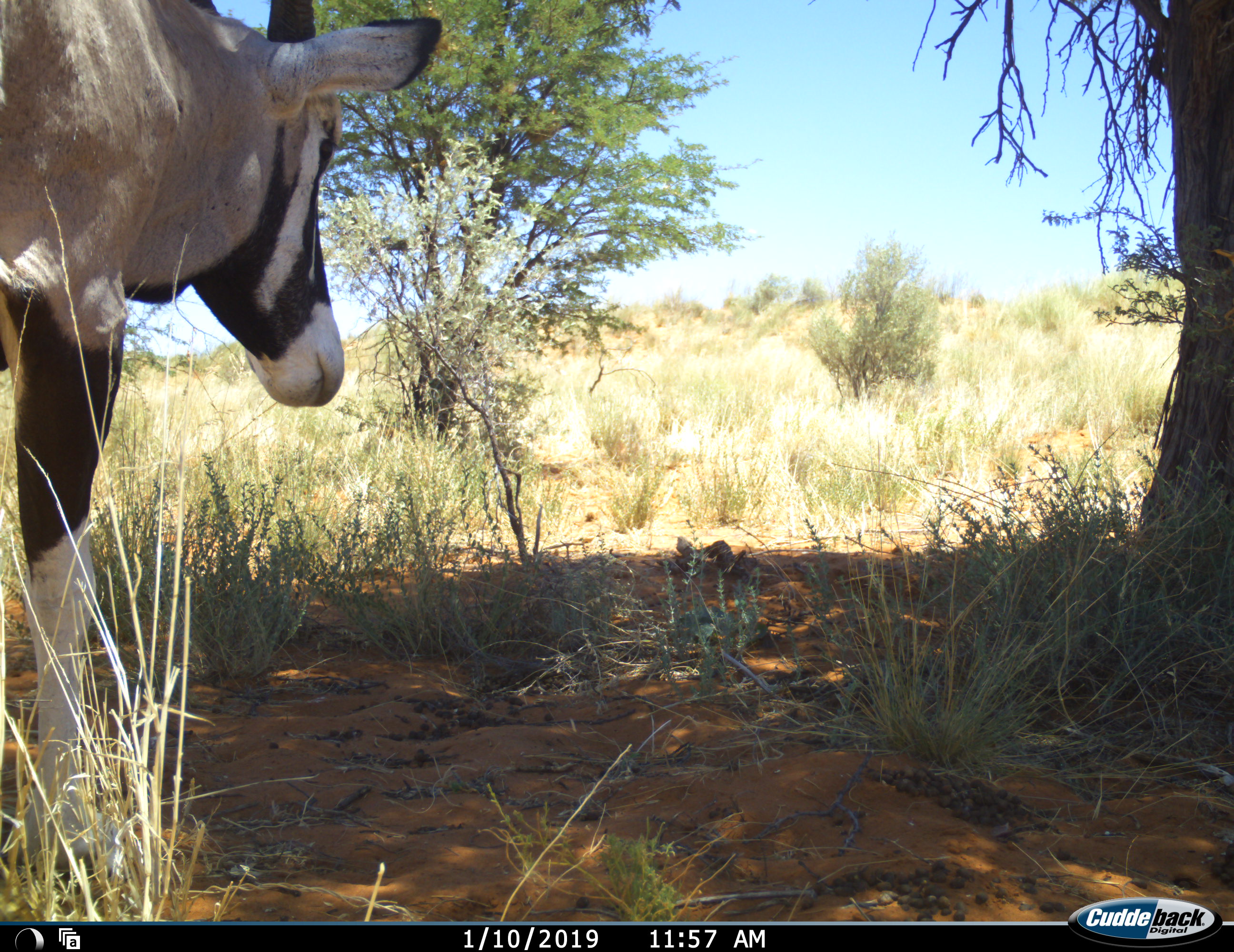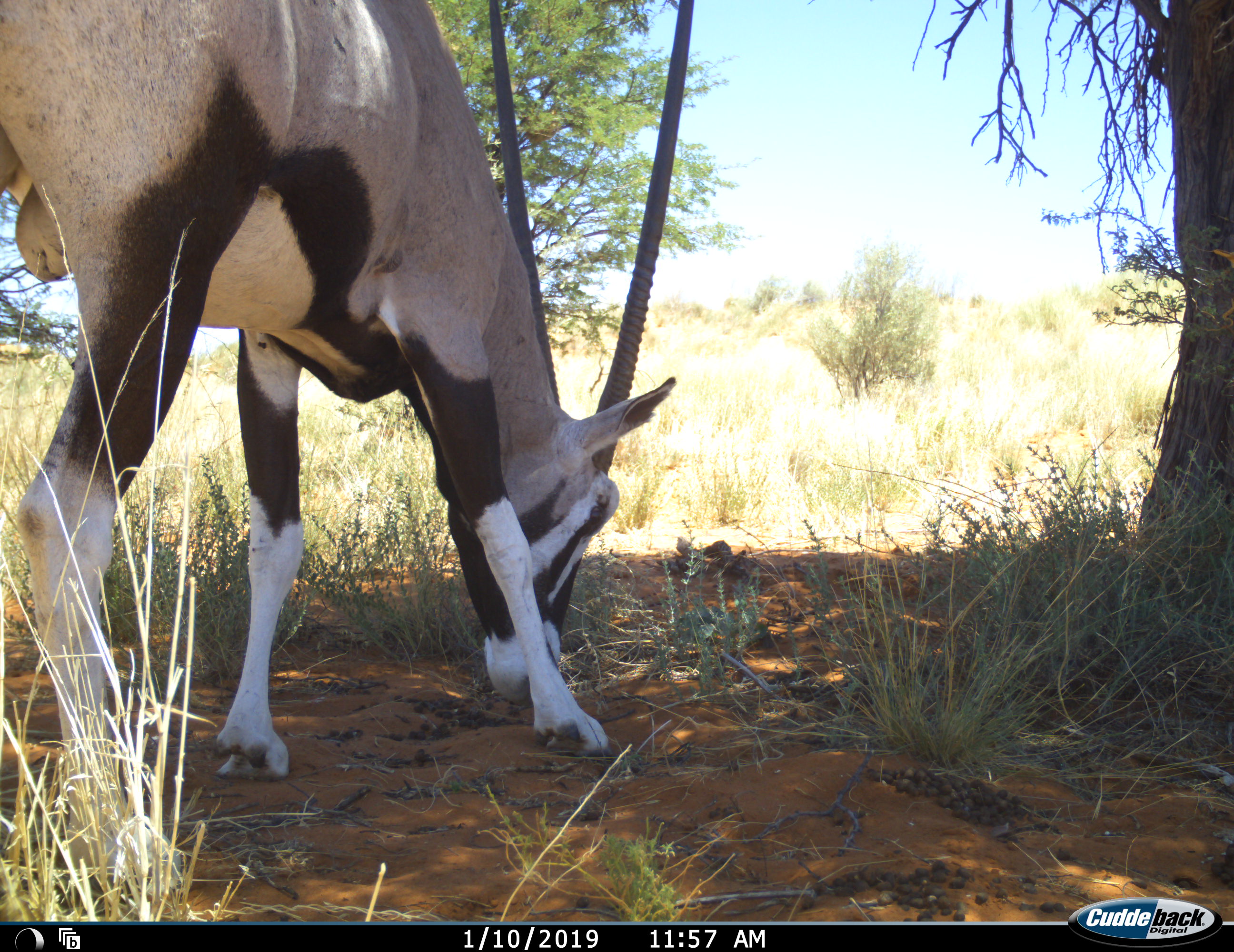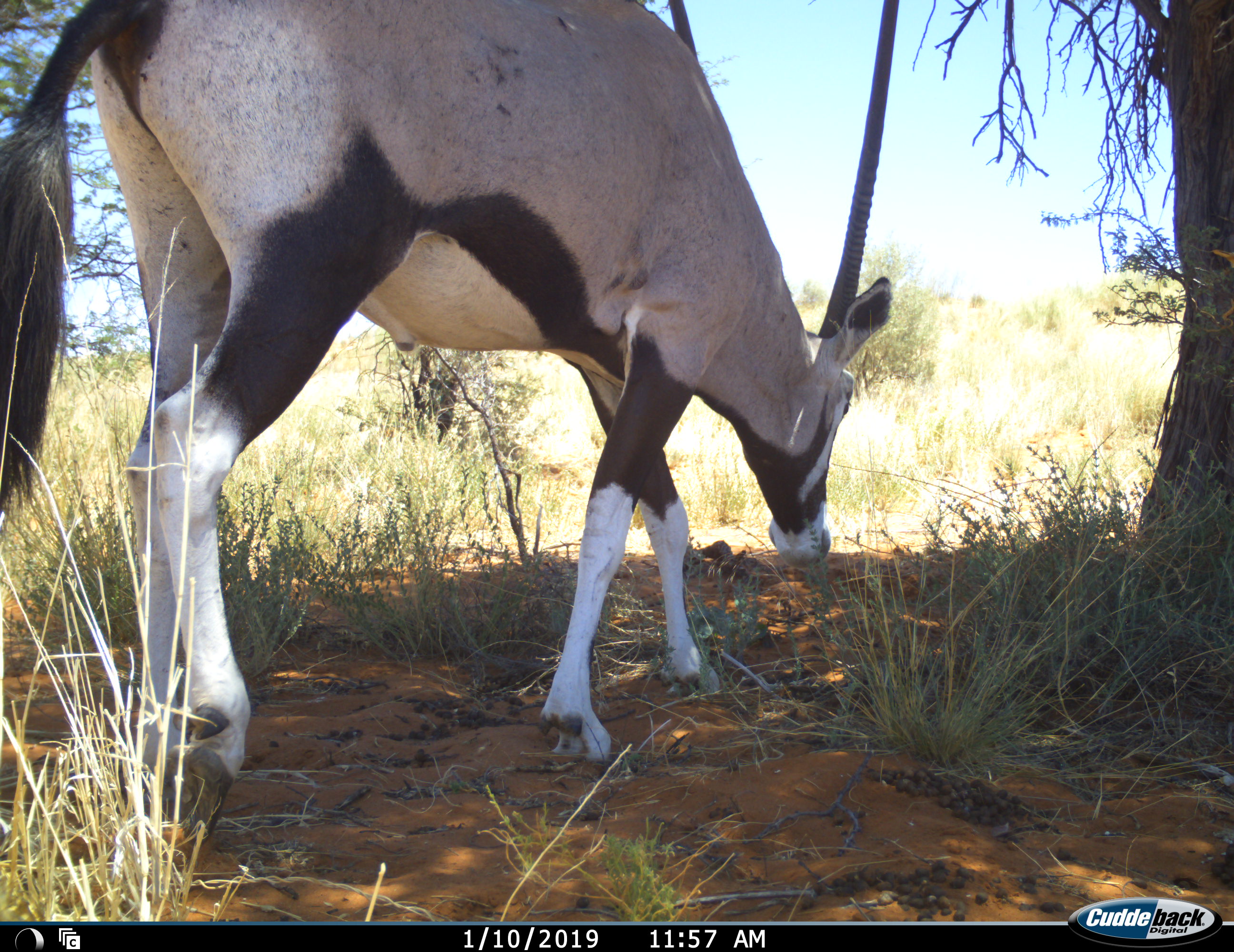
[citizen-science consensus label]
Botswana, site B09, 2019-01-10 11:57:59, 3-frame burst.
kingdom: Animalia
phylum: Chordata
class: Mammalia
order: Artiodactyla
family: Bovidae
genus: Oryx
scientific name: Oryx gazella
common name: gemsbok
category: gemsbokoryx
Gemsbokoryx (gemsbok) (Oryx gazella), count 1. Behavior (volunteer vote fractions): standing 0%, resting 0%, moving 80%, interacting 0%. Young present (vote fraction): 0%. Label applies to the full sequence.